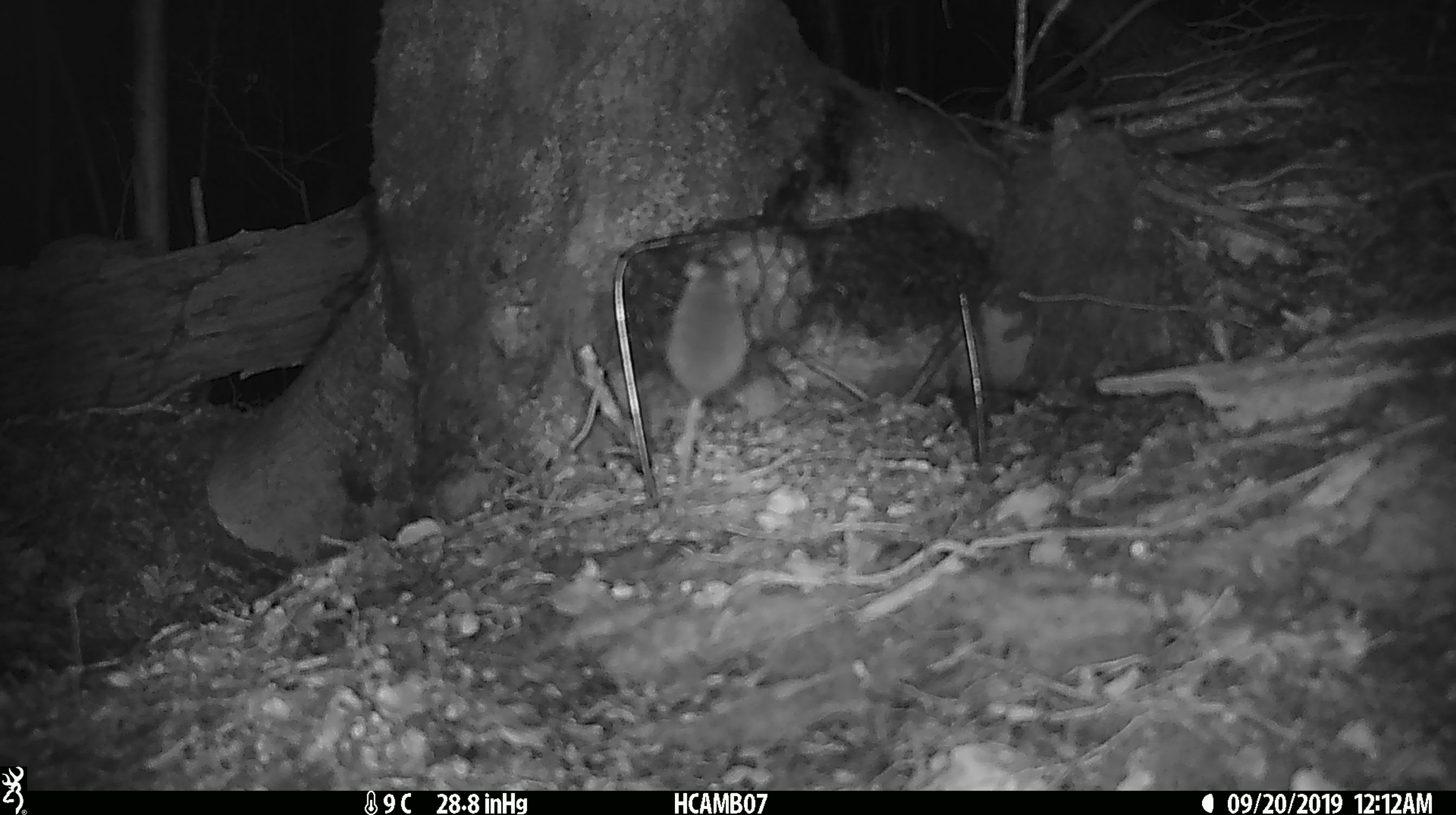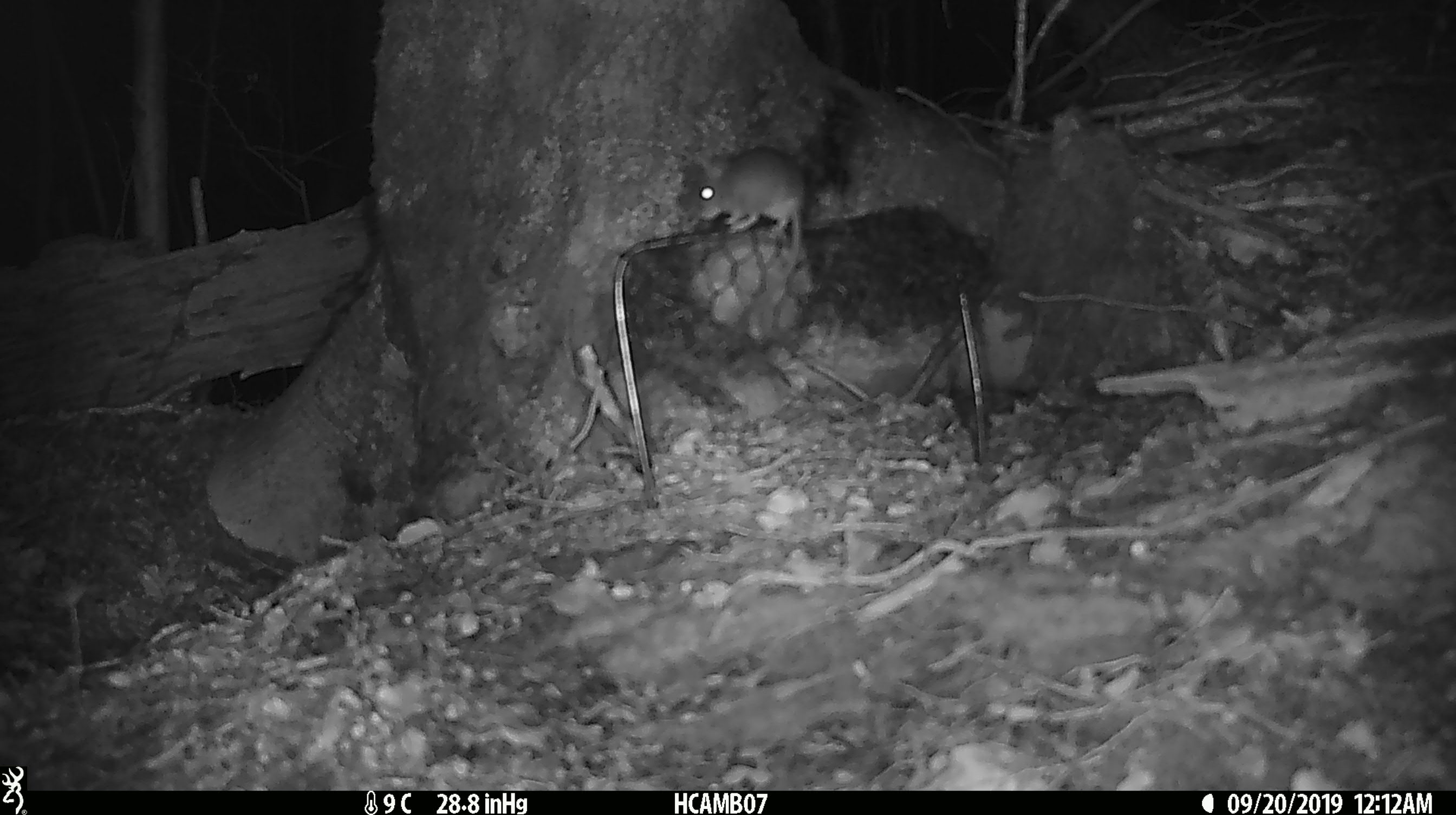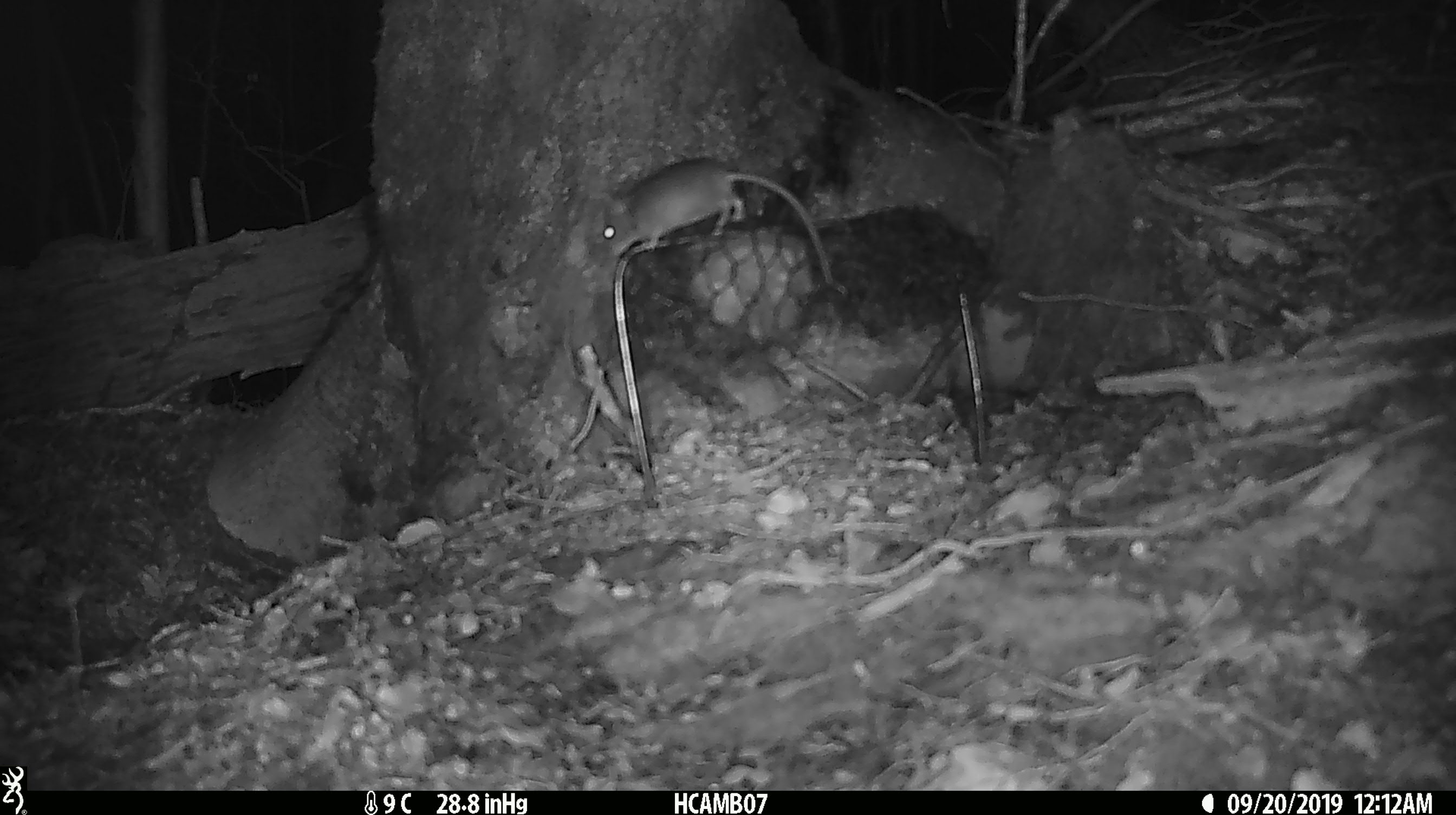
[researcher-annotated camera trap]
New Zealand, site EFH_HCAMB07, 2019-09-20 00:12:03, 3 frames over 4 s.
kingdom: Animalia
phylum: Chordata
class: Mammalia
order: Rodentia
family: Muridae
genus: Mus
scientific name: Mus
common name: mouse